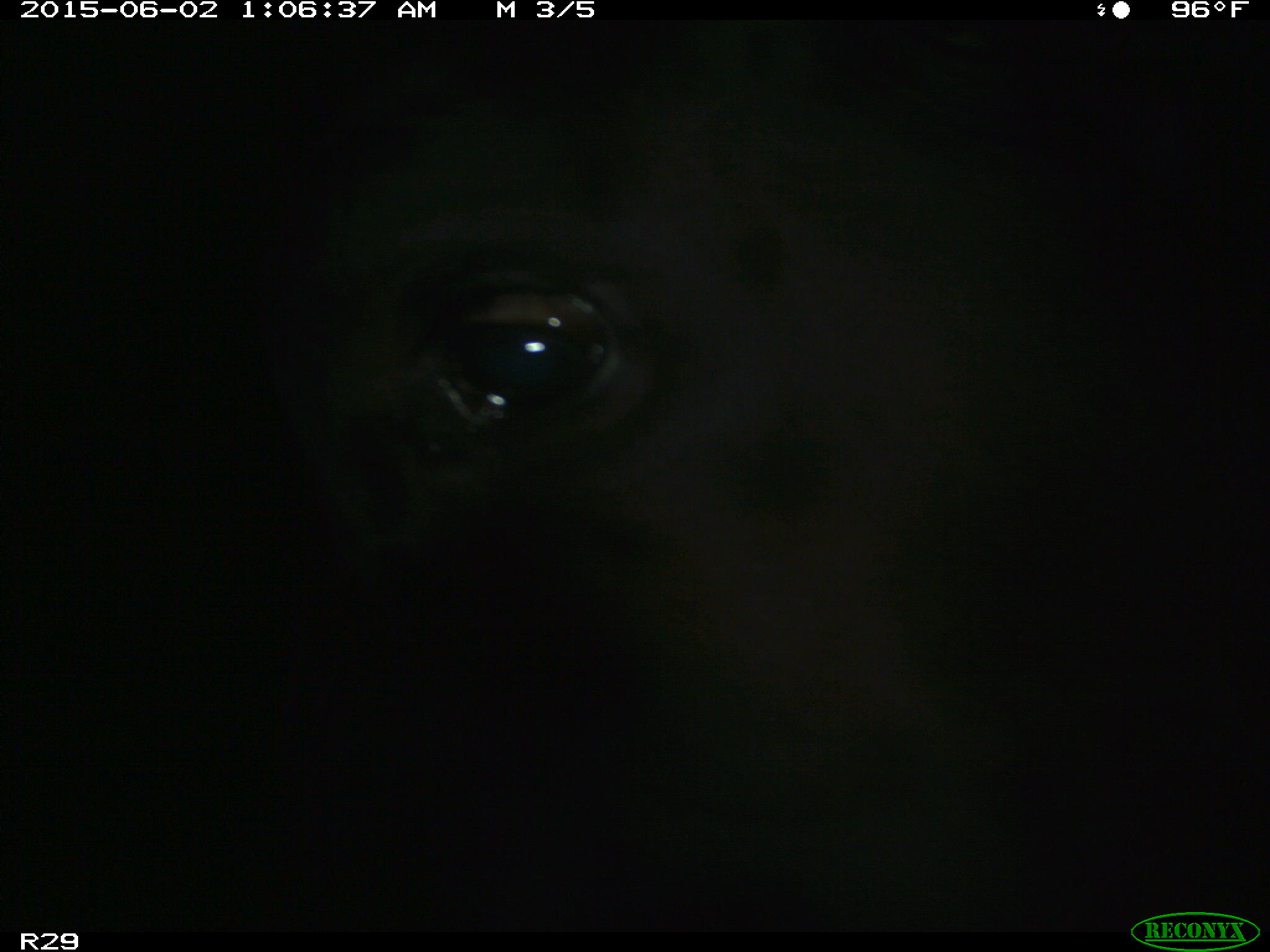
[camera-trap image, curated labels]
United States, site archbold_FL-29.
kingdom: Animalia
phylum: Chordata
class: Mammalia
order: Artiodactyla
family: Bovidae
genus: Bos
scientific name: Bos taurus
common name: domestic cow